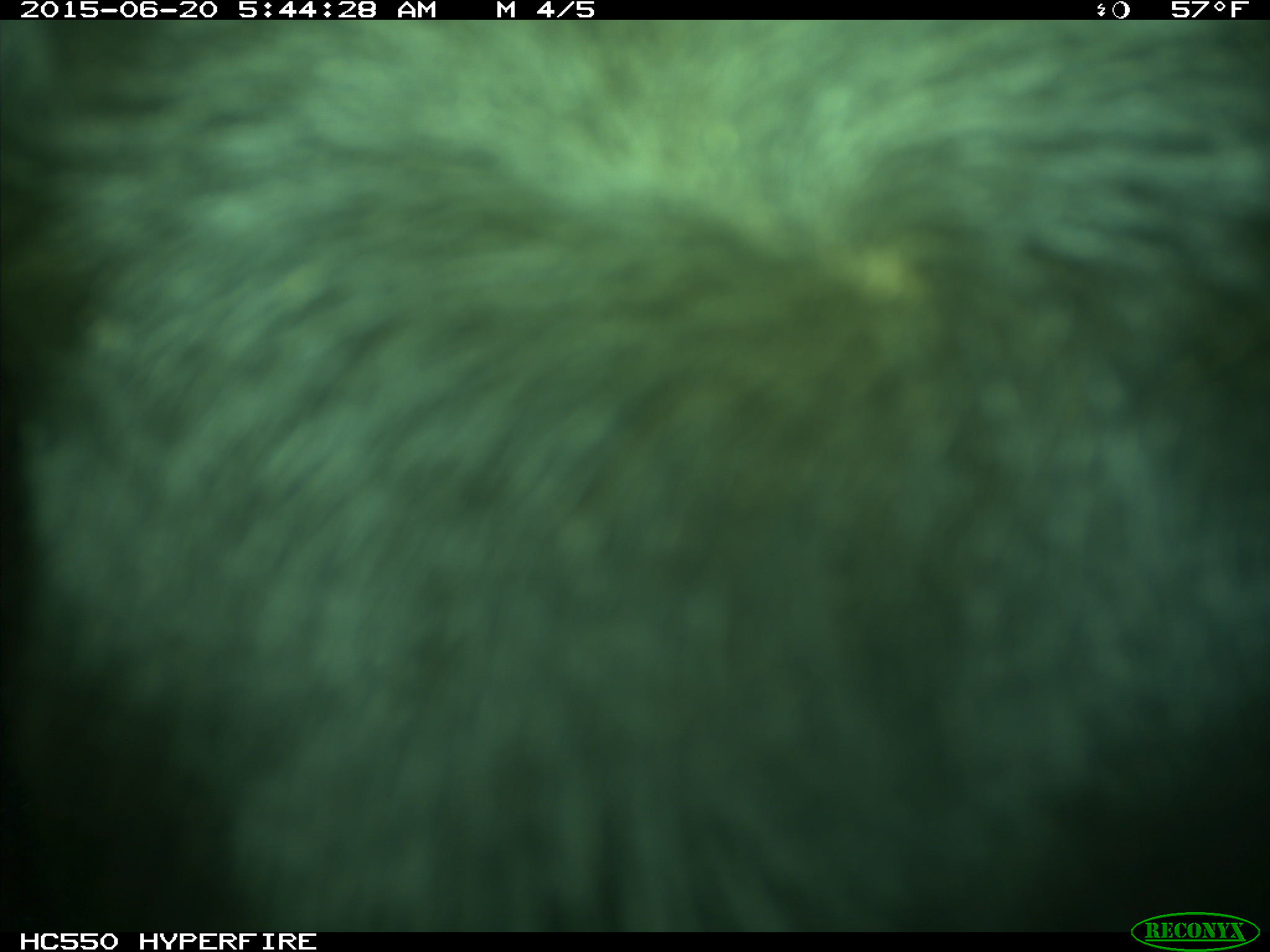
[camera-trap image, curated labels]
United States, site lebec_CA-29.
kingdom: Animalia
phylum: Chordata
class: Mammalia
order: Artiodactyla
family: Bovidae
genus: Bos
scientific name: Bos taurus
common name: domestic cow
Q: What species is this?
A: Bos taurus (domestic cow).